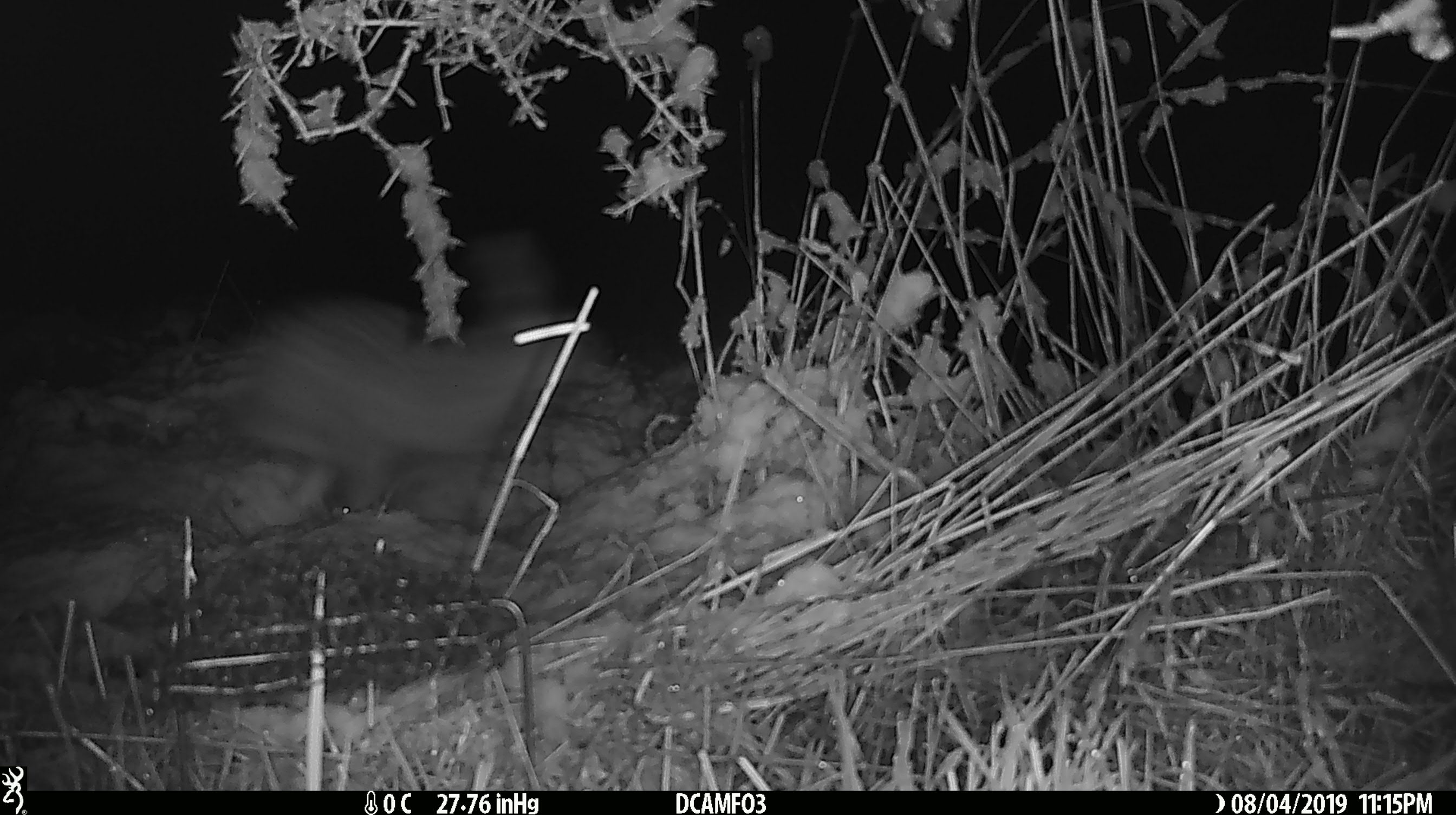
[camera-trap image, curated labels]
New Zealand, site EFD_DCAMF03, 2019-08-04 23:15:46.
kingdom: Animalia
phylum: Chordata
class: Mammalia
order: Lagomorpha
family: Leporidae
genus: Lepus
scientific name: Lepus europaeus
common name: brown hare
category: hare